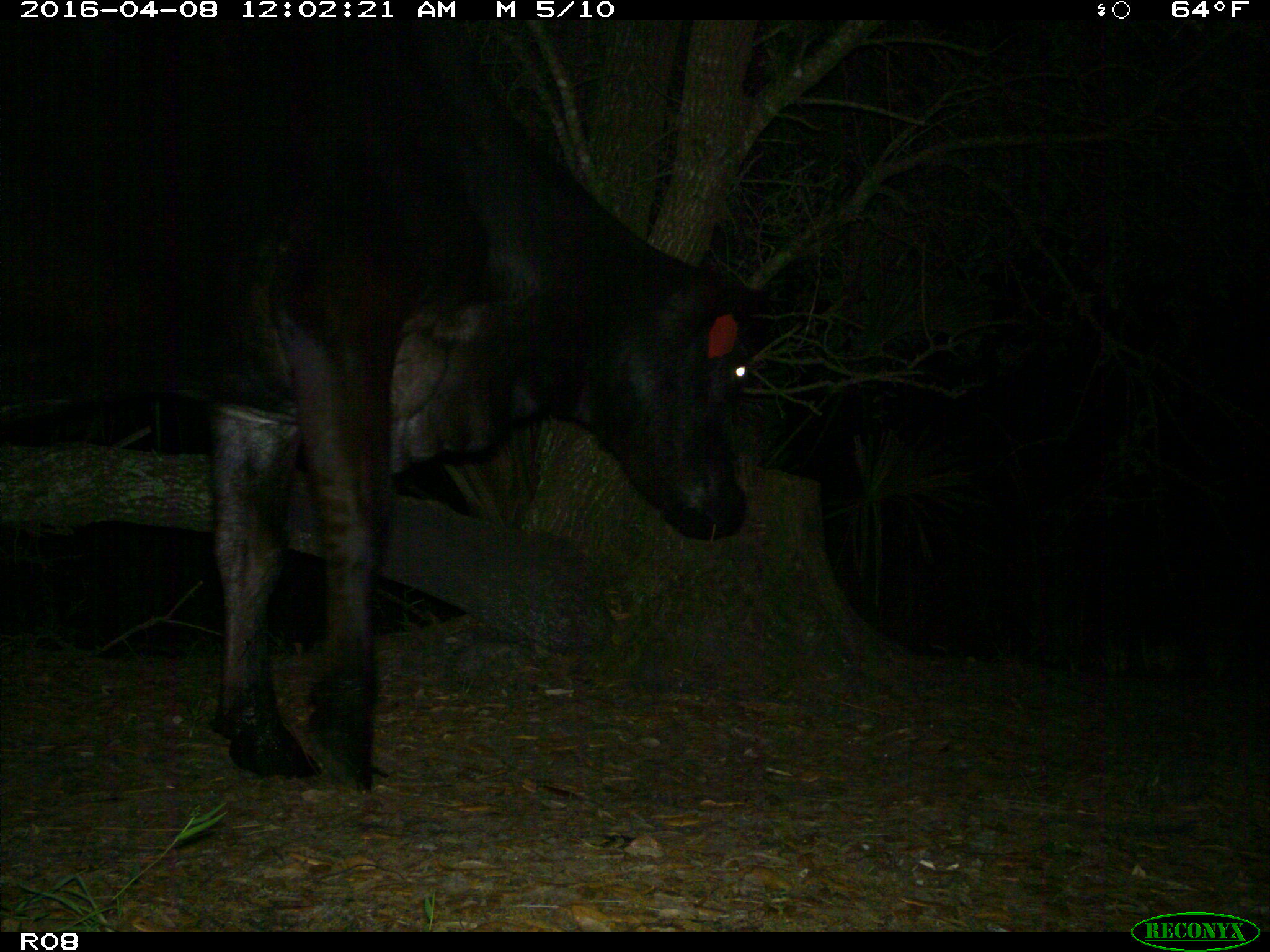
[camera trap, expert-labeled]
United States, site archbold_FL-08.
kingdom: Animalia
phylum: Chordata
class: Mammalia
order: Artiodactyla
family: Bovidae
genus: Bos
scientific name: Bos taurus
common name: domestic cow